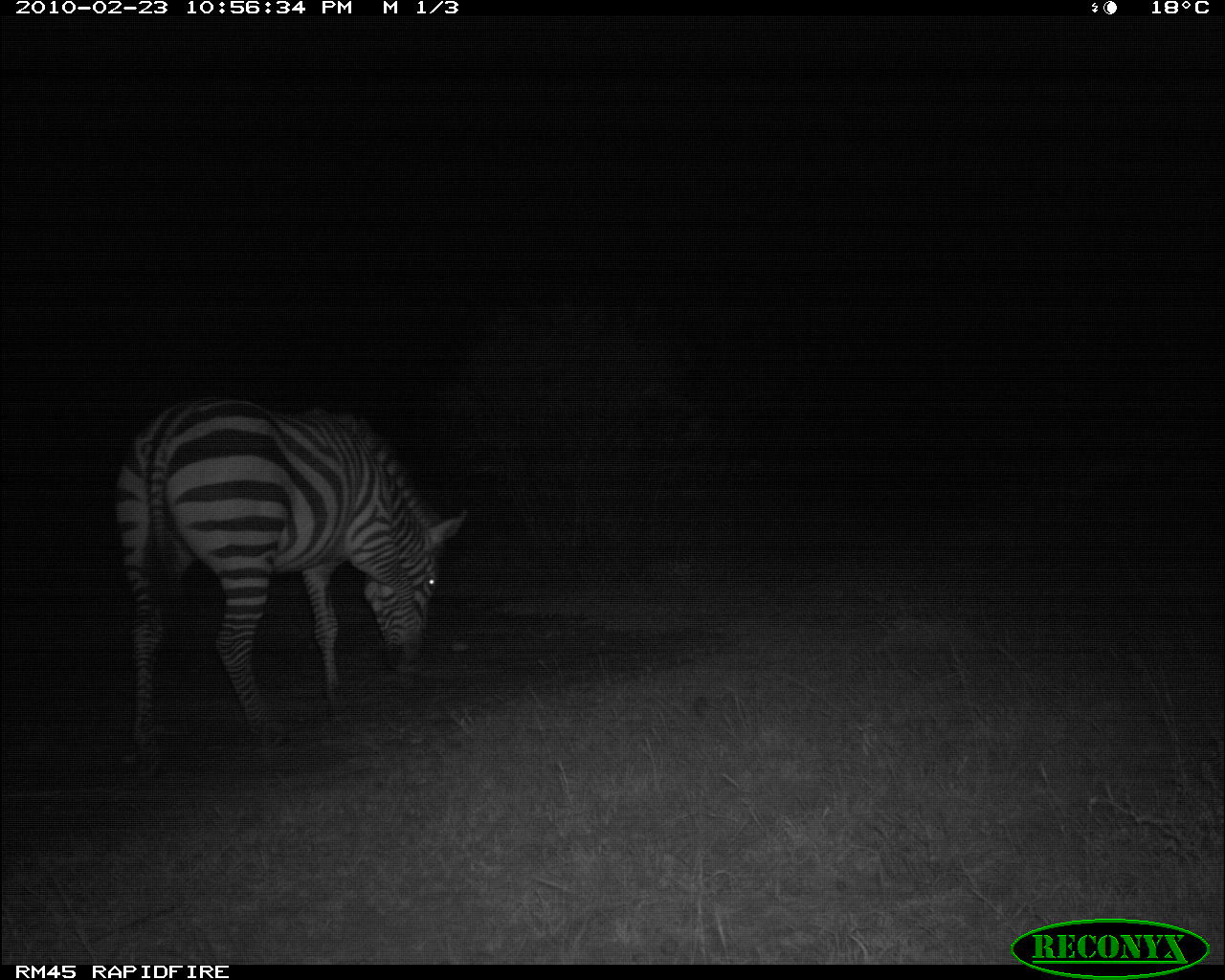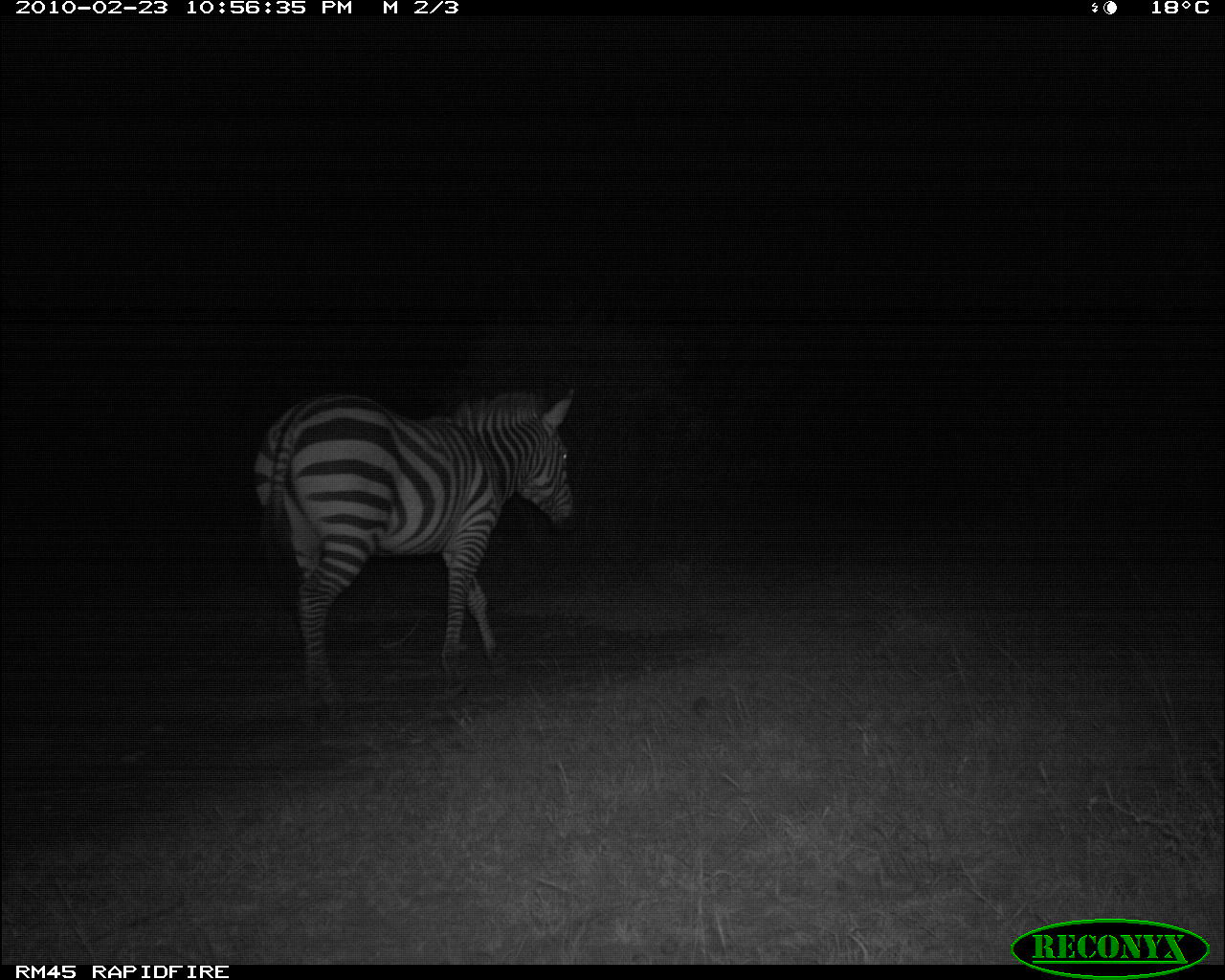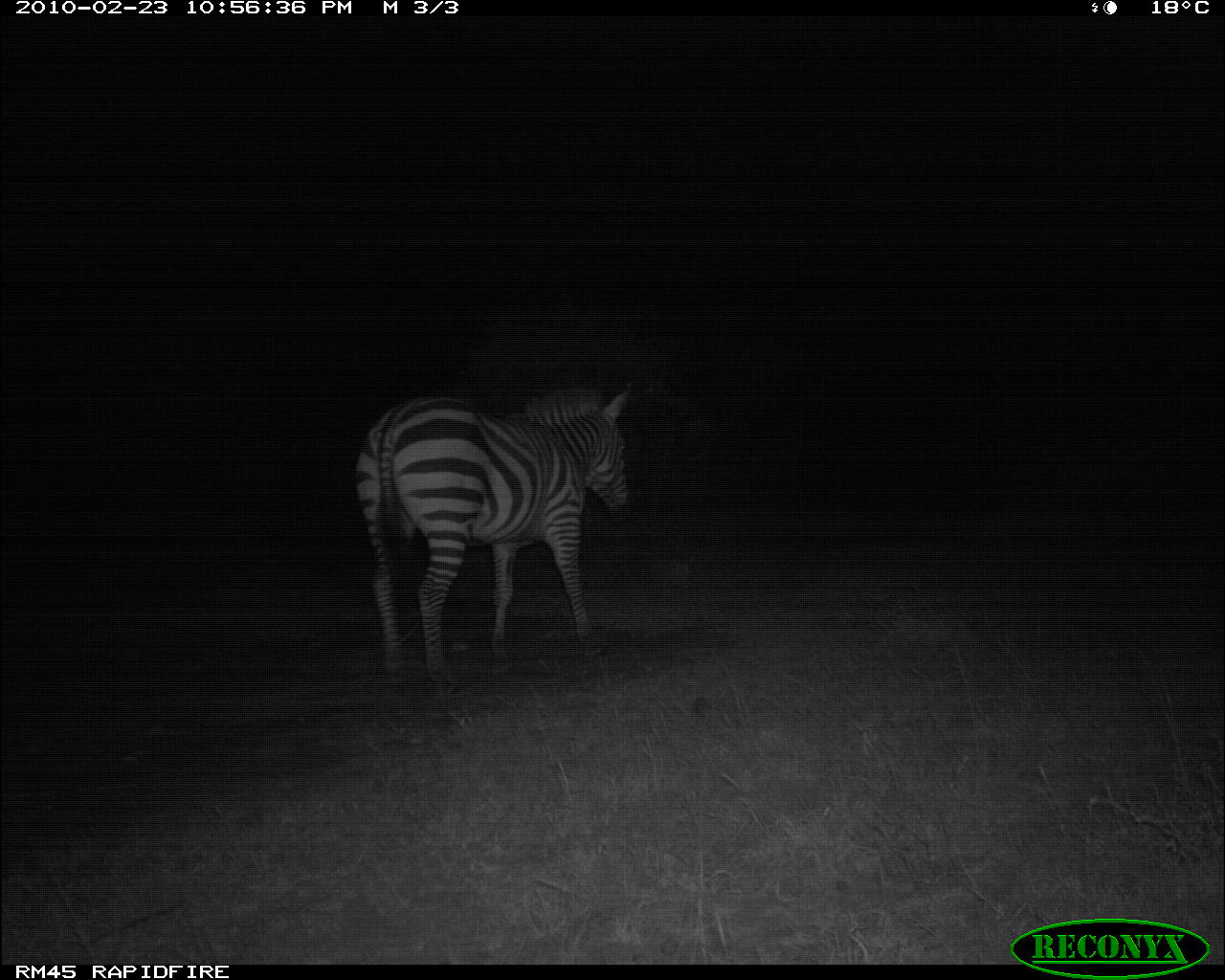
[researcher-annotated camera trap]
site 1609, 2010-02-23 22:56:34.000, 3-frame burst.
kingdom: Animalia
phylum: Chordata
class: Mammalia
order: Perissodactyla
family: Equidae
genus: Equus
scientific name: Equus quagga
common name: plains zebra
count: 1